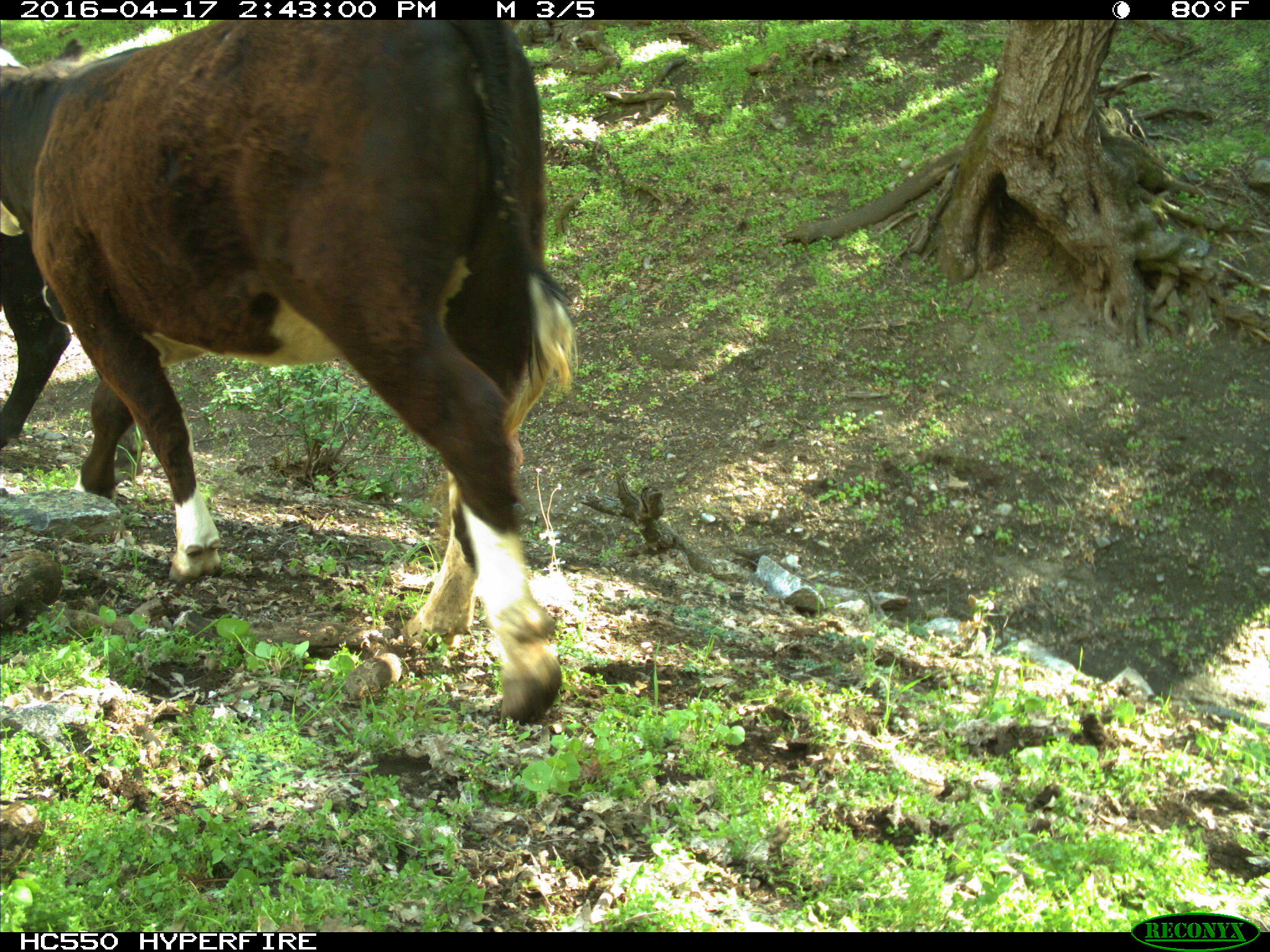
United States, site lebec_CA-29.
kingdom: Animalia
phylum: Chordata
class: Mammalia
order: Artiodactyla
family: Bovidae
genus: Bos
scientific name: Bos taurus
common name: domestic cow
Bos taurus (domestic cow).